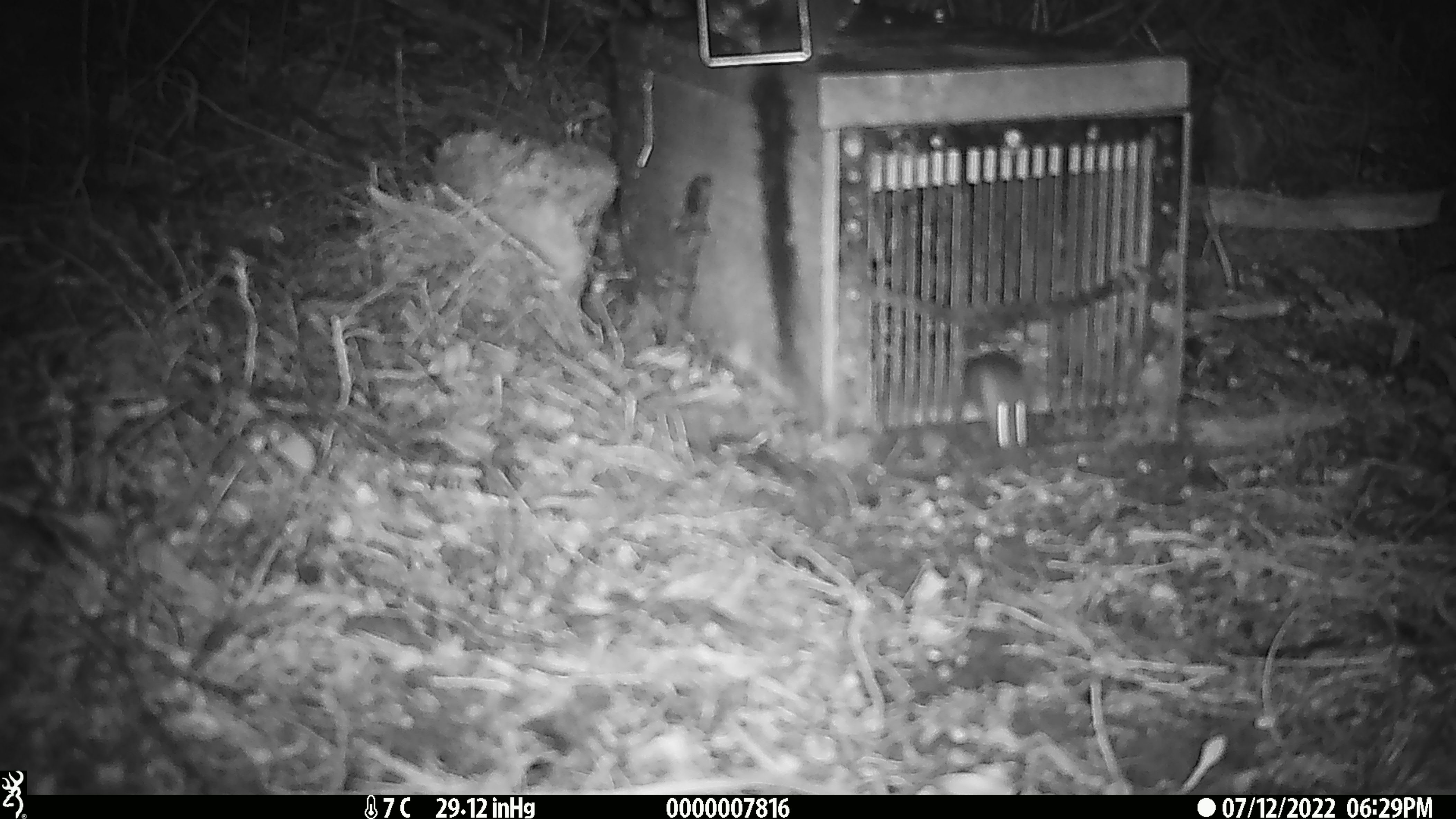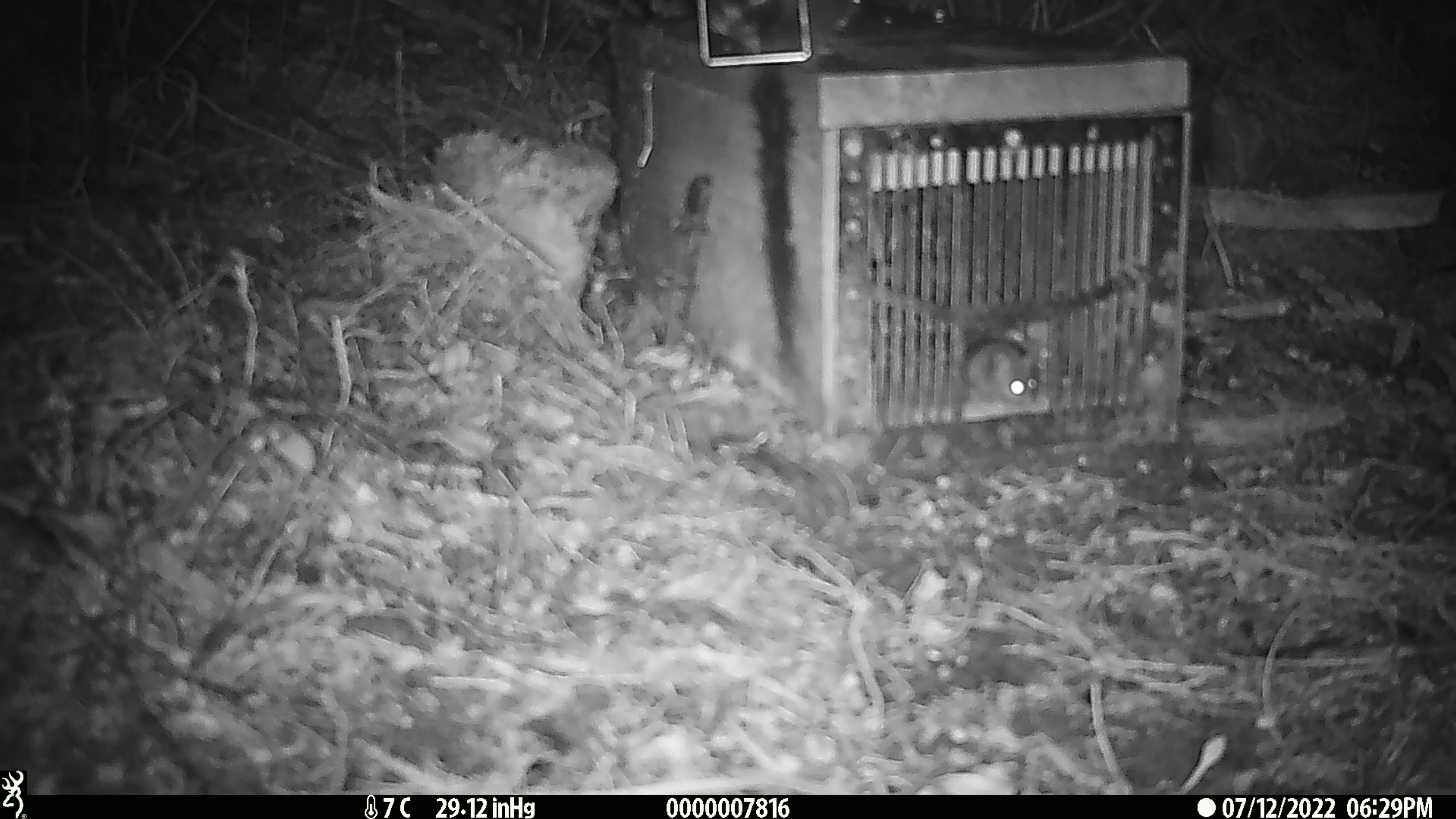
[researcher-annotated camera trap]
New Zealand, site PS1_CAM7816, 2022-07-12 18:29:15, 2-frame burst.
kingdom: Animalia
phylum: Chordata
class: Mammalia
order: Rodentia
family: Muridae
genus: Mus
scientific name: Mus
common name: mouse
Mouse (Mus).